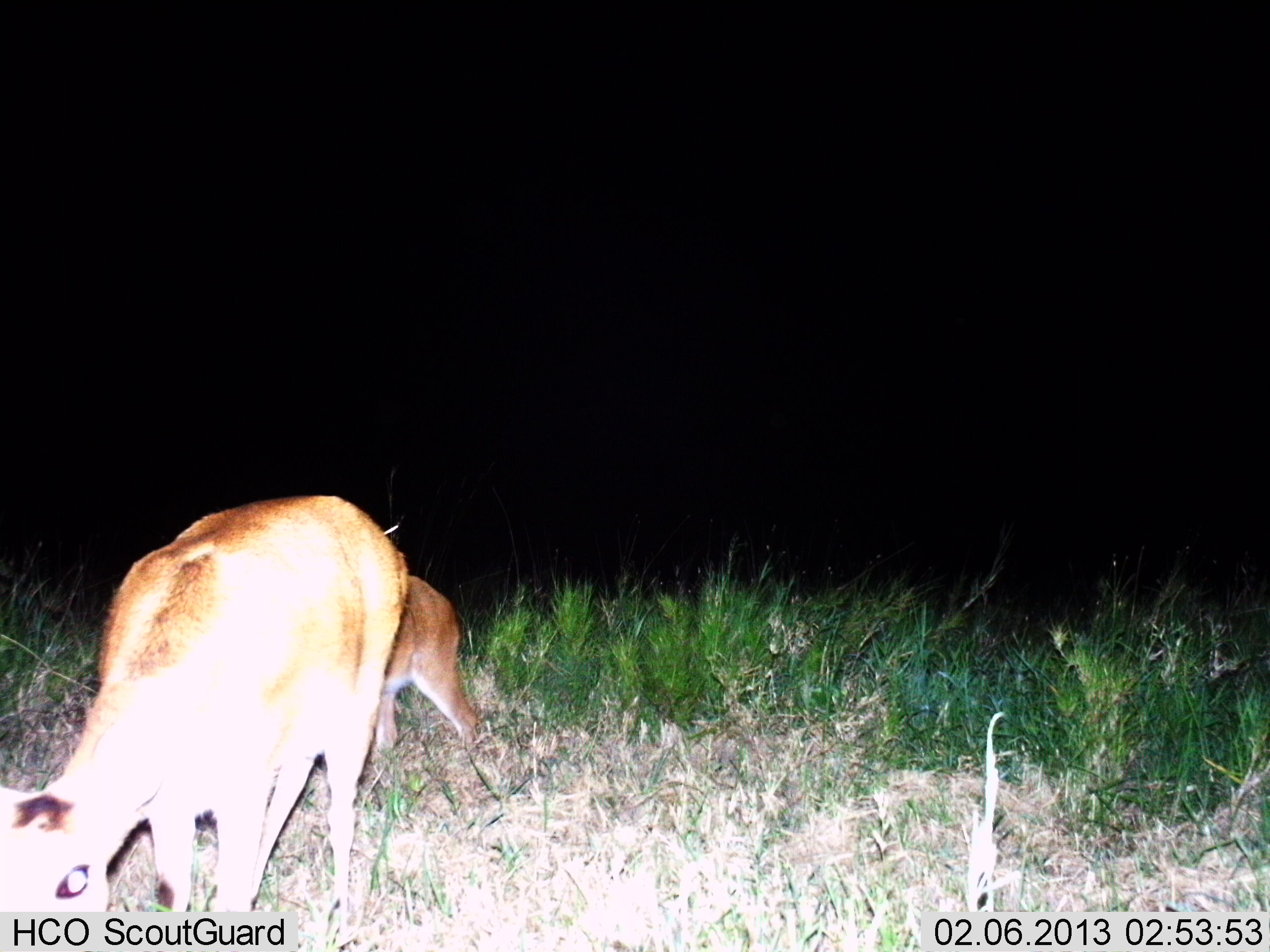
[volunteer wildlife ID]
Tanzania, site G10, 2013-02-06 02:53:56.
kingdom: Animalia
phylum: Chordata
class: Mammalia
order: Artiodactyla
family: Bovidae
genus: Redunca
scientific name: Redunca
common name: reedbuck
Reedbuck (Redunca), count 2. Behavior (volunteer vote fractions): standing 69%, resting 6%, moving 19%, interacting 6%. Young present (vote fraction): 31%. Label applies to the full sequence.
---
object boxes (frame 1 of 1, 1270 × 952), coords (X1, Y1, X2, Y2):
animal: (0, 494, 409, 948); (371, 575, 480, 765)